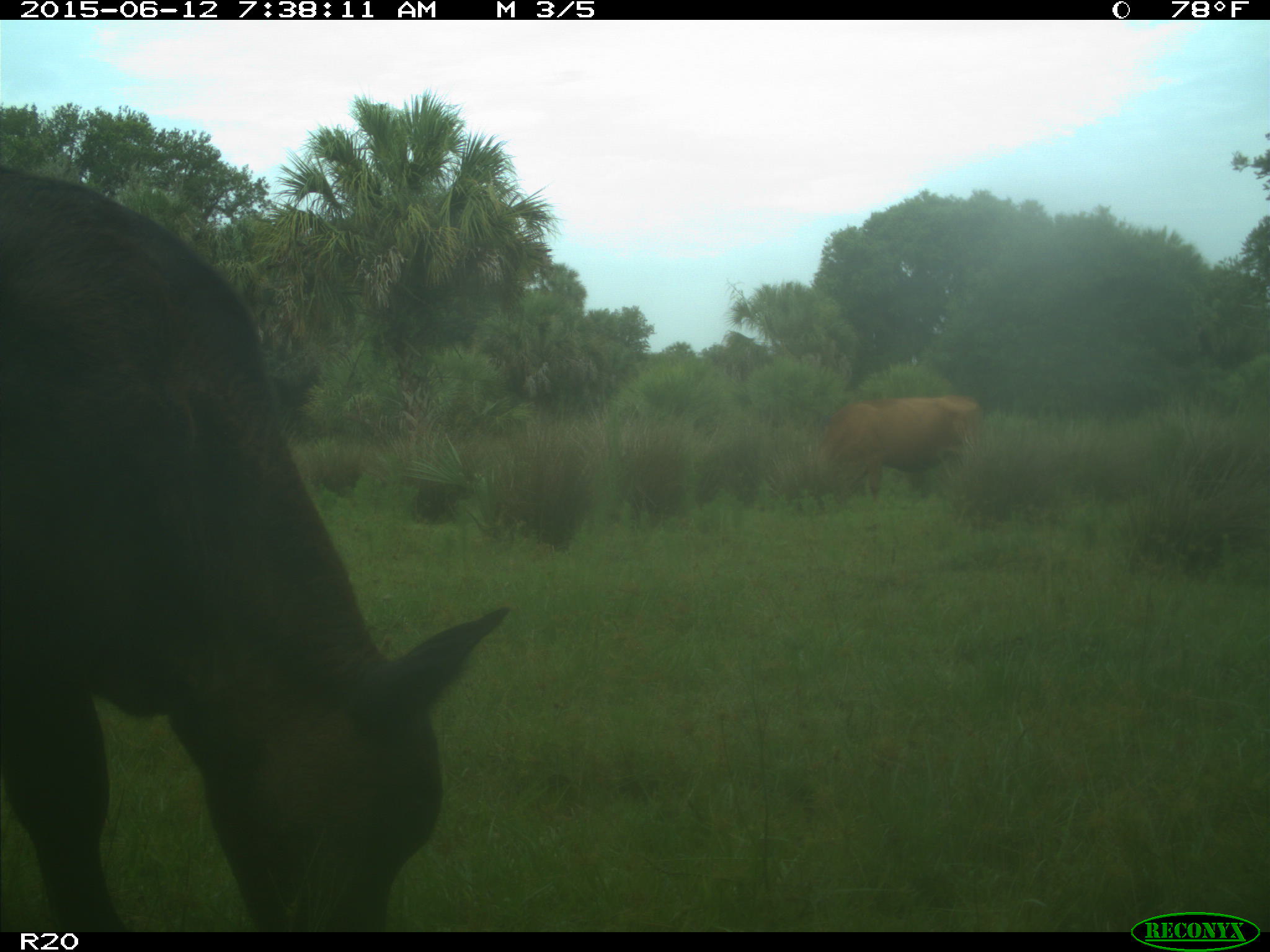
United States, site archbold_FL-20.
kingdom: Animalia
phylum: Chordata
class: Mammalia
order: Artiodactyla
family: Bovidae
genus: Bos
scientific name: Bos taurus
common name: domestic cow